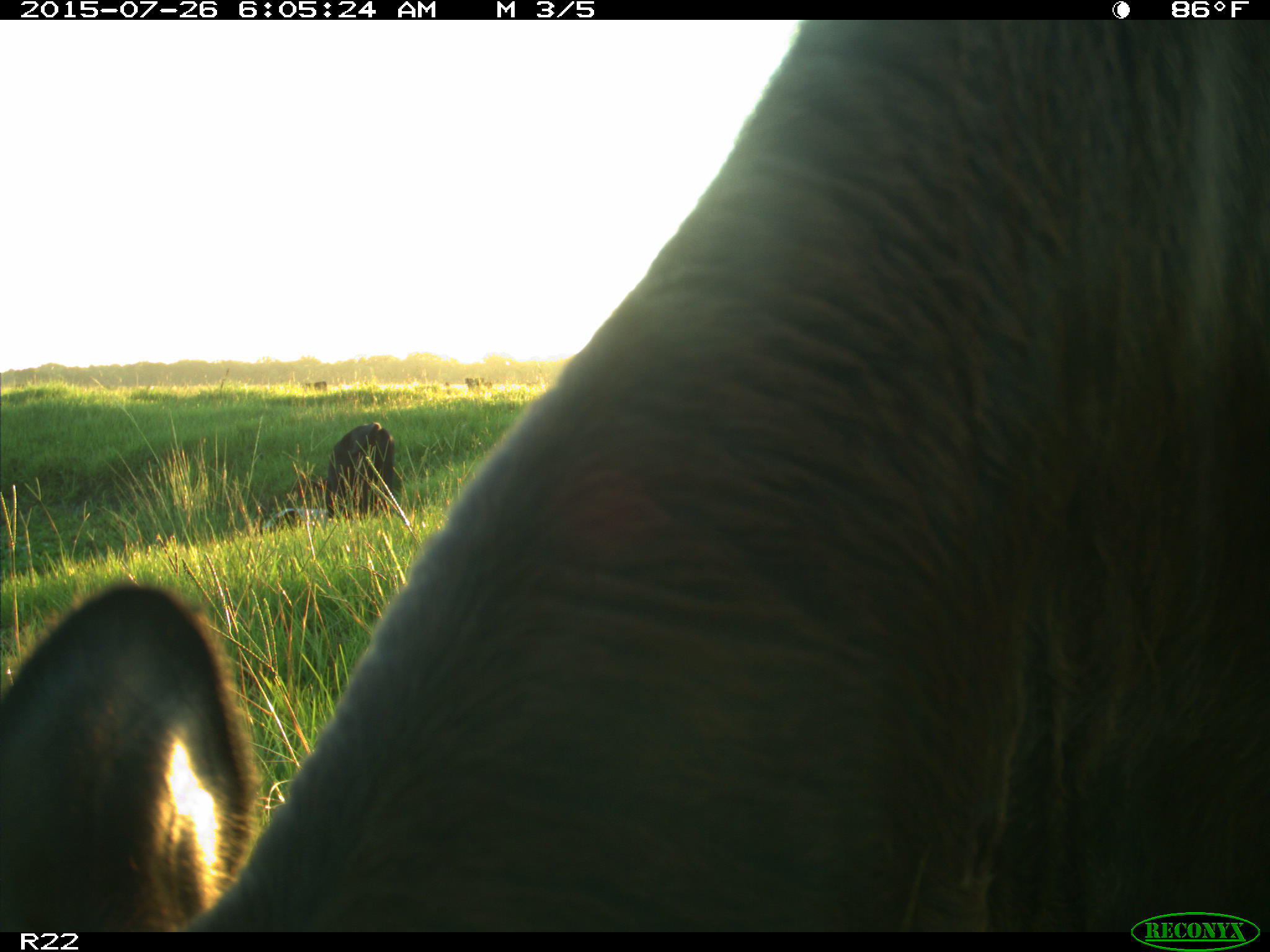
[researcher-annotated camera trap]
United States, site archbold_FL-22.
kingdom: Animalia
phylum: Chordata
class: Mammalia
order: Artiodactyla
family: Bovidae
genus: Bos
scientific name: Bos taurus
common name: domestic cow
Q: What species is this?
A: Bos taurus (domestic cow).